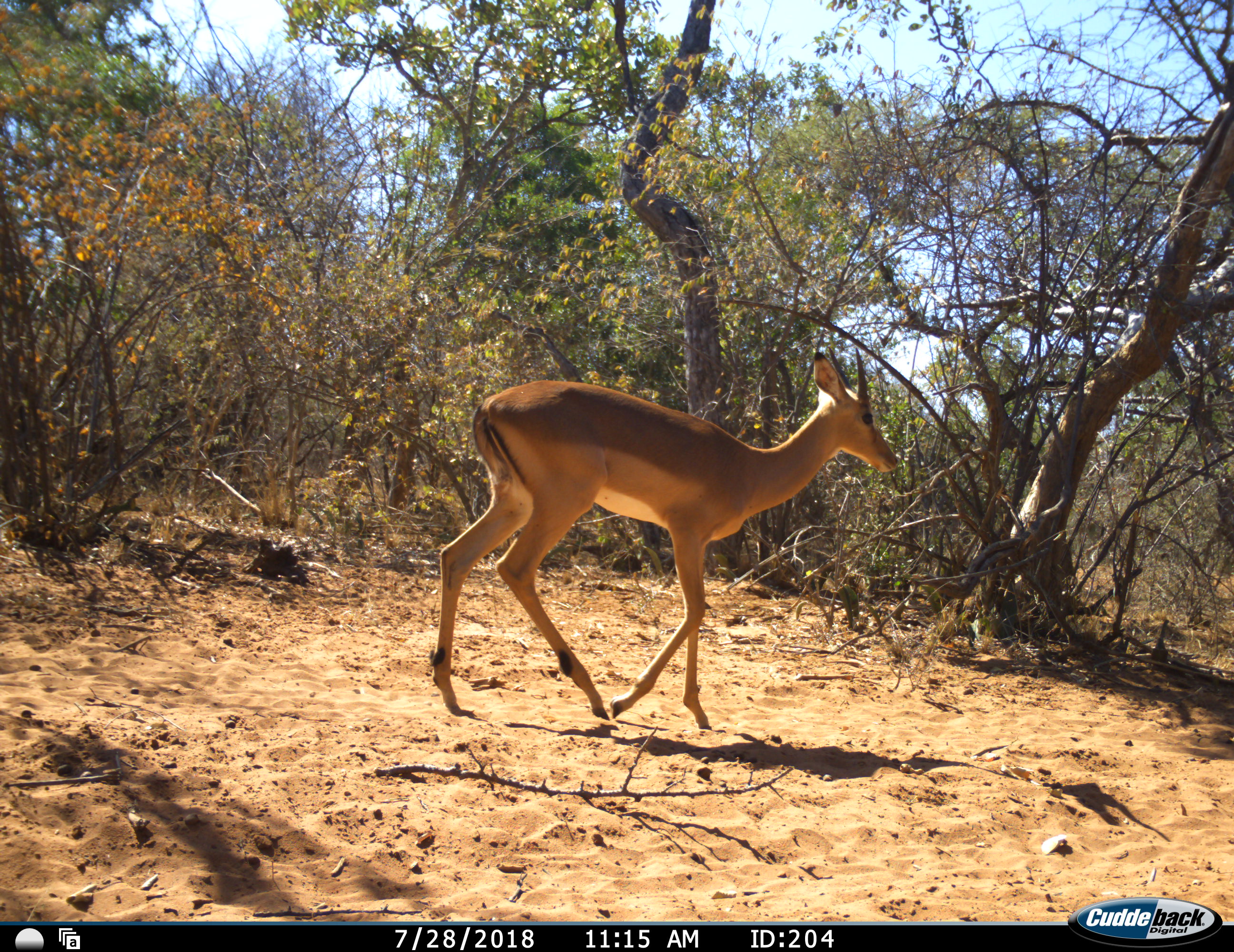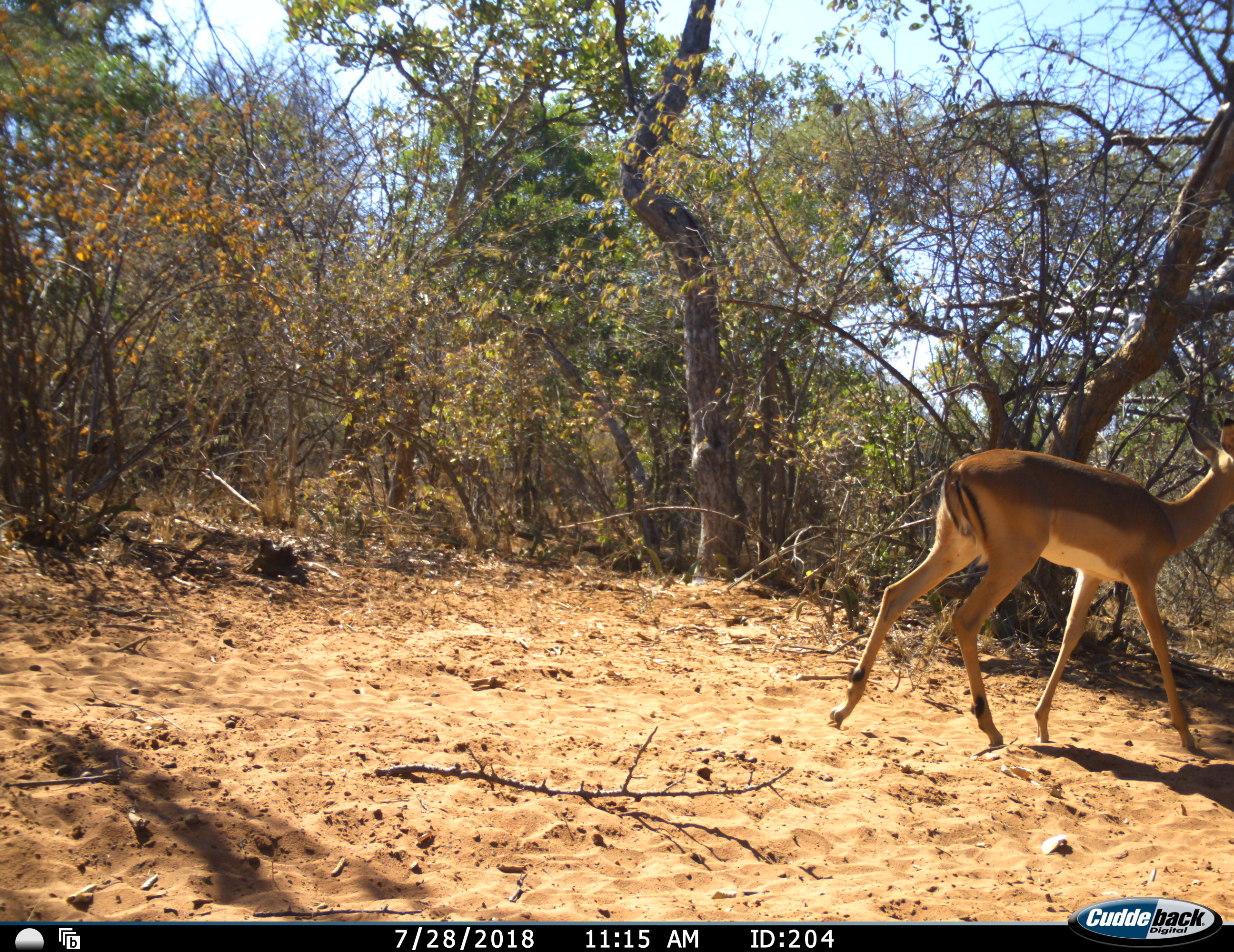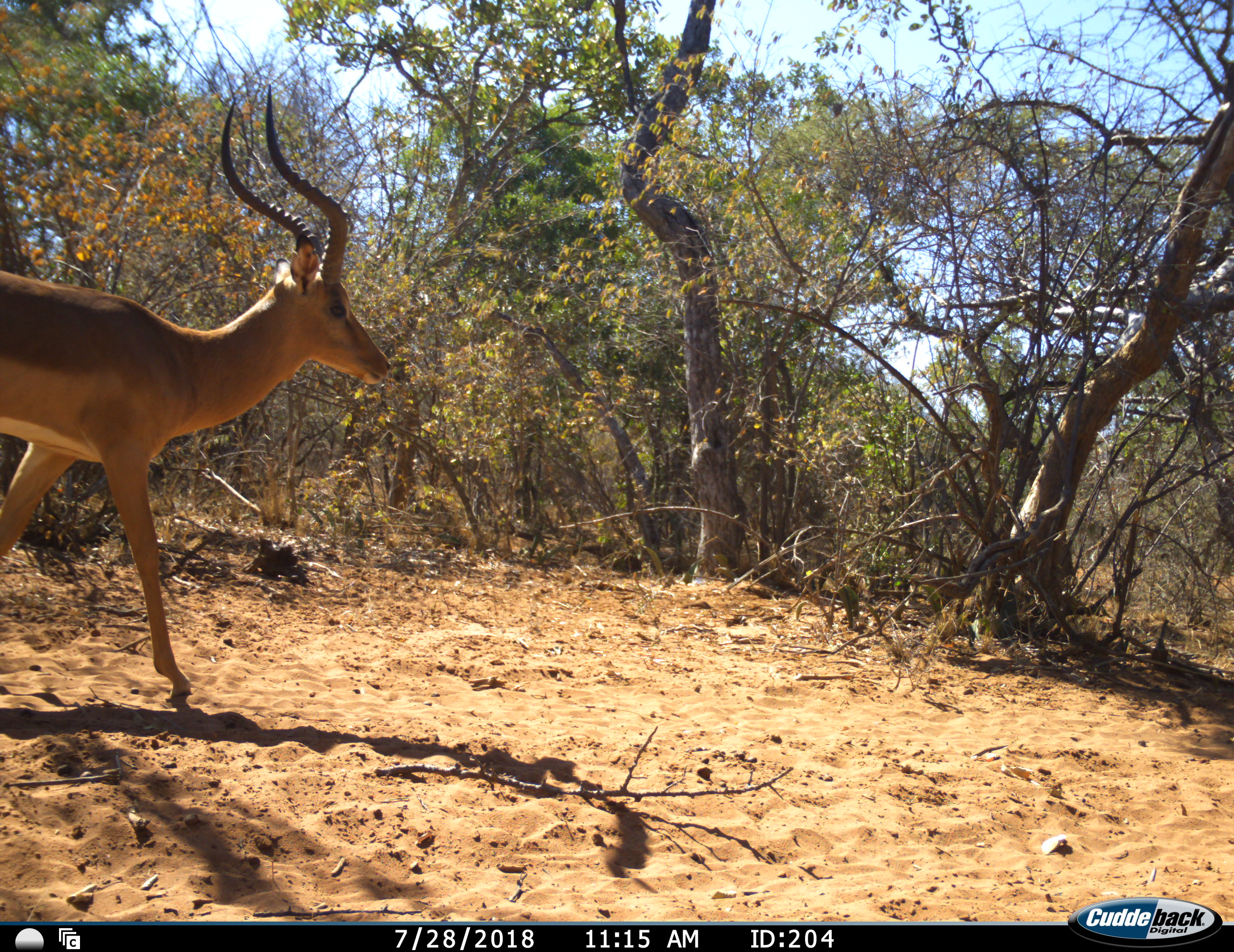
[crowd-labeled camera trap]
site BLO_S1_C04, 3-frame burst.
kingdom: Animalia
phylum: Chordata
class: Mammalia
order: Artiodactyla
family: Bovidae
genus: Aepyceros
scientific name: Aepyceros melampus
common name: impala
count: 2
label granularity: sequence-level